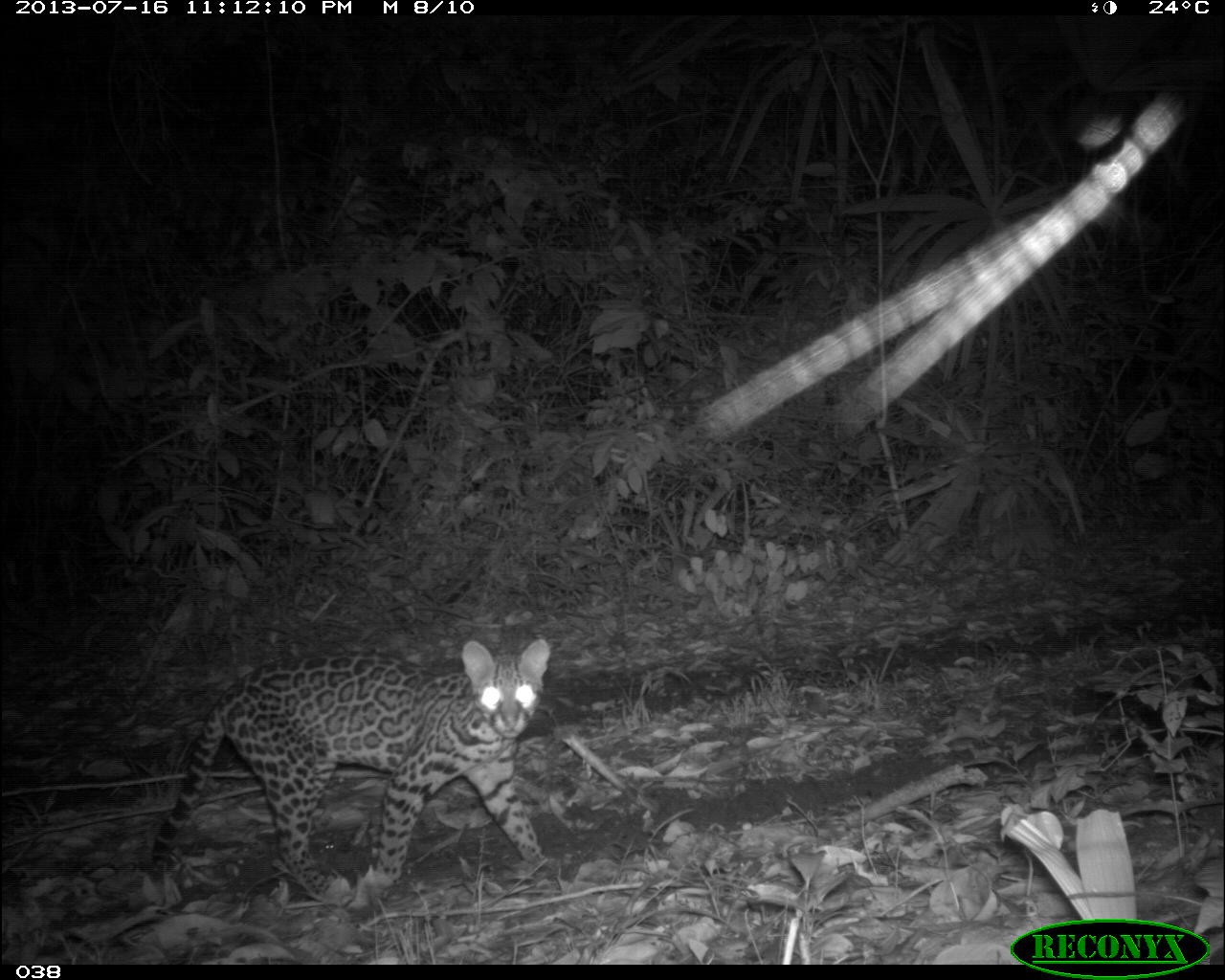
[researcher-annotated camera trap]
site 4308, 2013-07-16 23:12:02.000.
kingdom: Animalia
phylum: Chordata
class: Mammalia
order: Carnivora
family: Felidae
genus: Leopardus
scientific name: Leopardus pardalis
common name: ocelot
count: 1